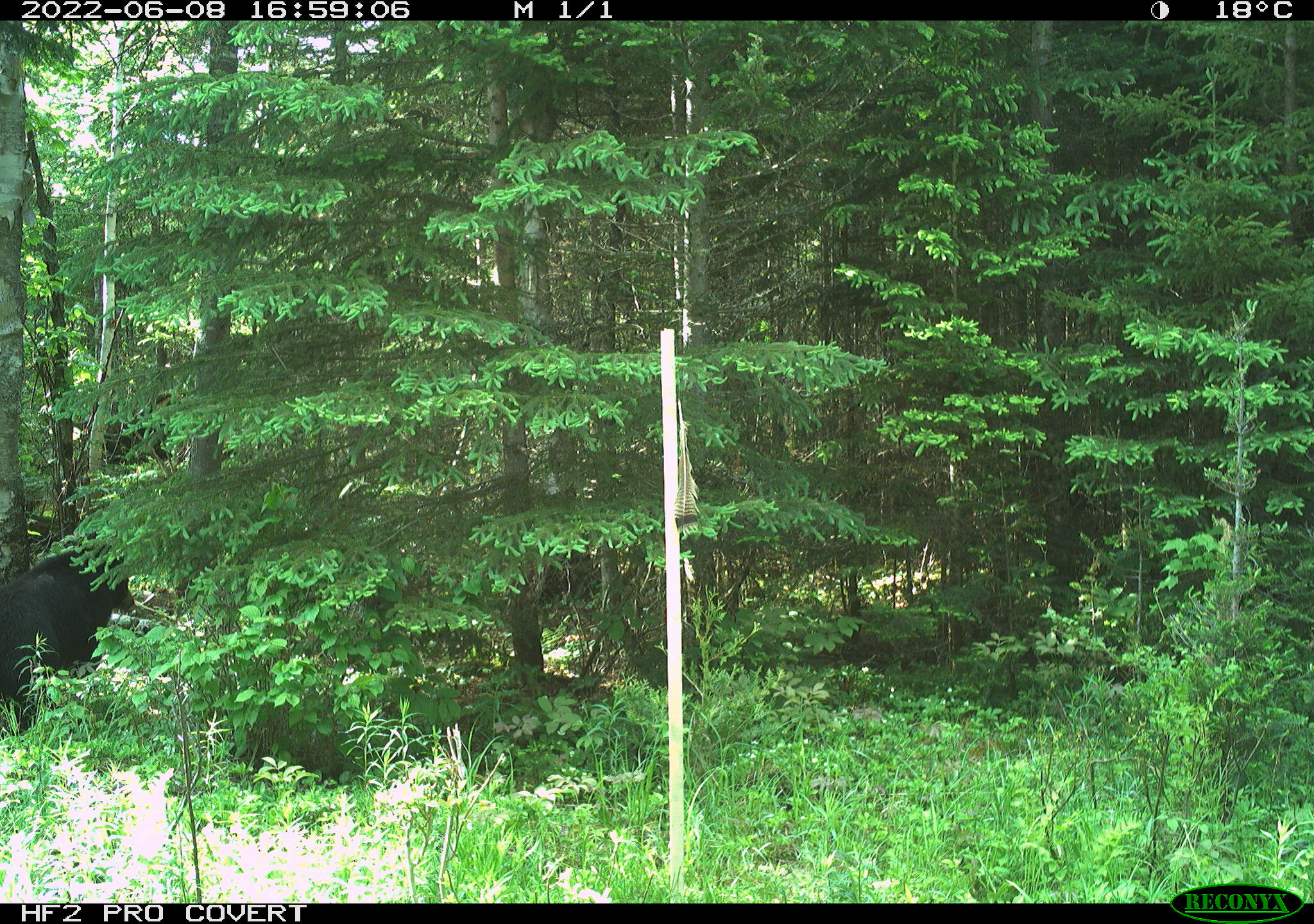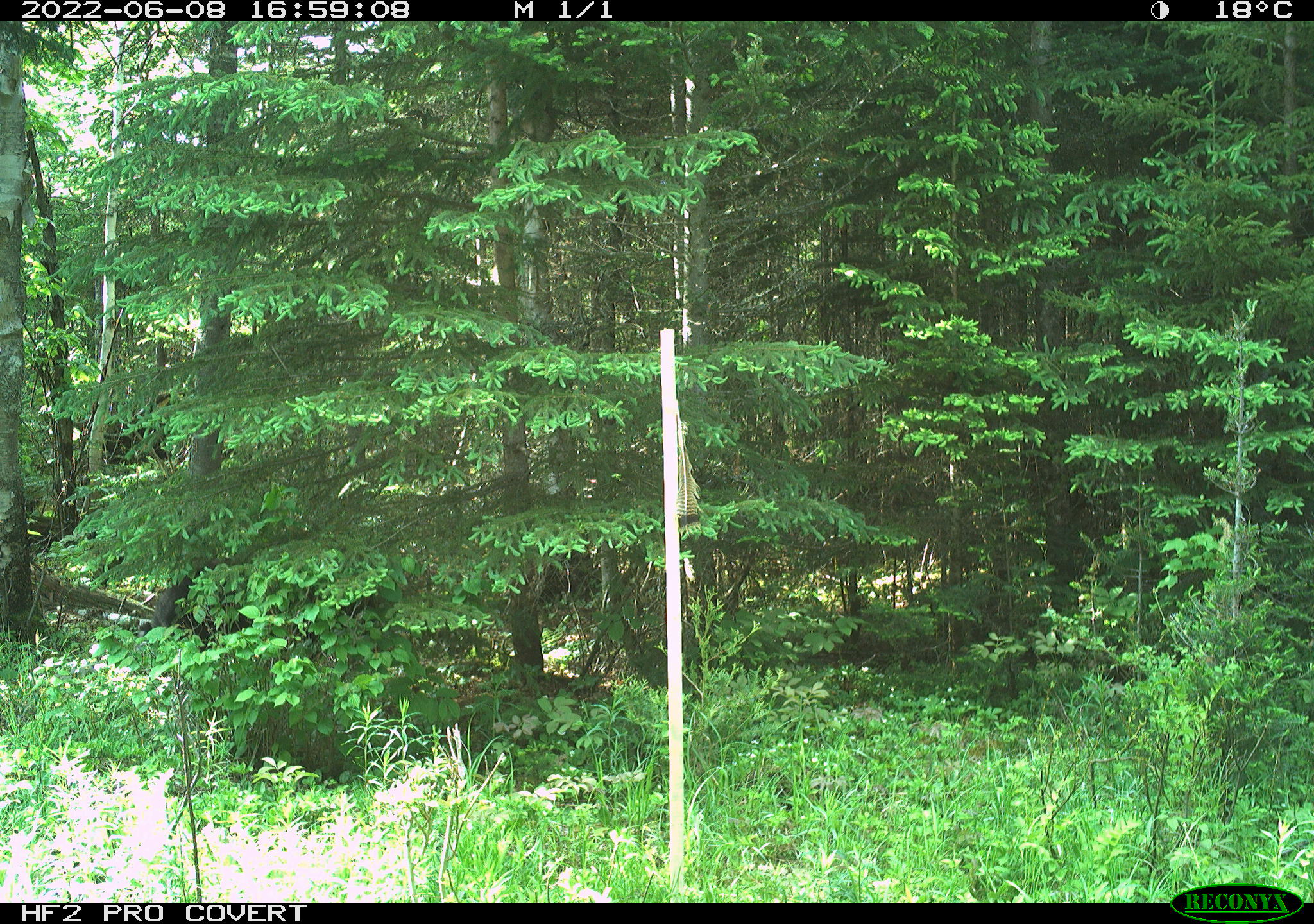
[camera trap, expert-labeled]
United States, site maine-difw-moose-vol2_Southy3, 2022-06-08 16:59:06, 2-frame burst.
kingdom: Animalia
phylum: Chordata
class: Mammalia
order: Carnivora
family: Ursidae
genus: Ursus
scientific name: Ursus americanus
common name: black bear